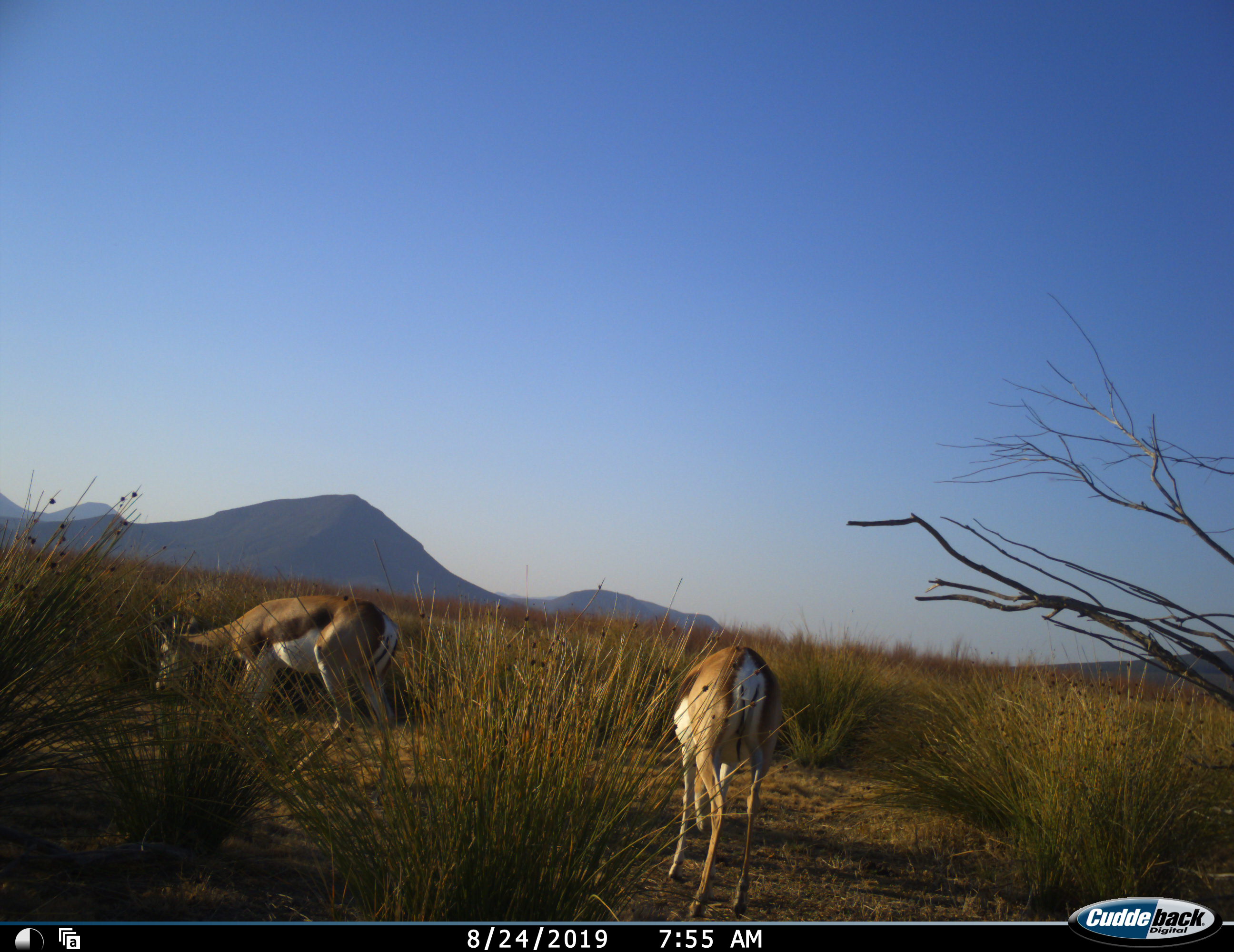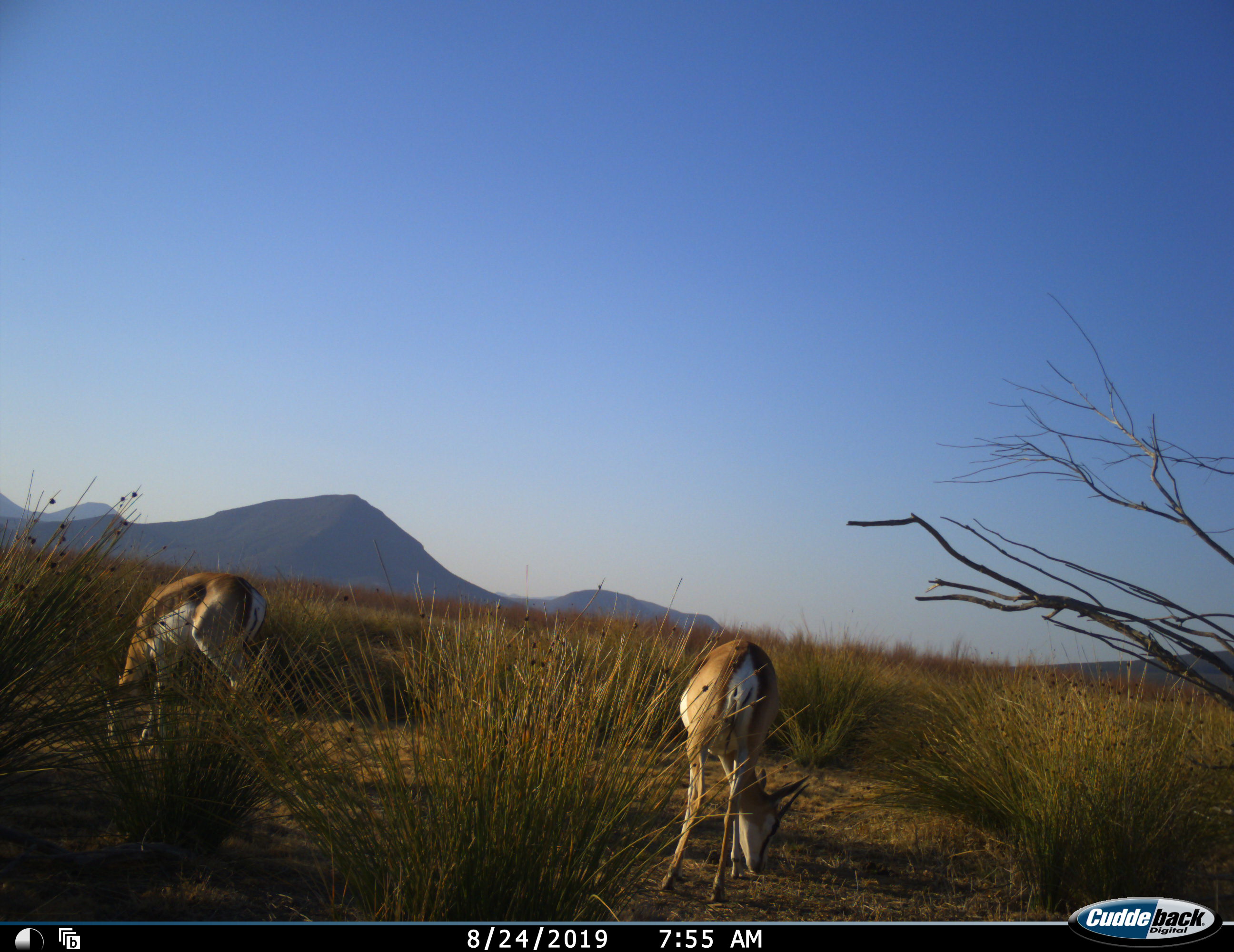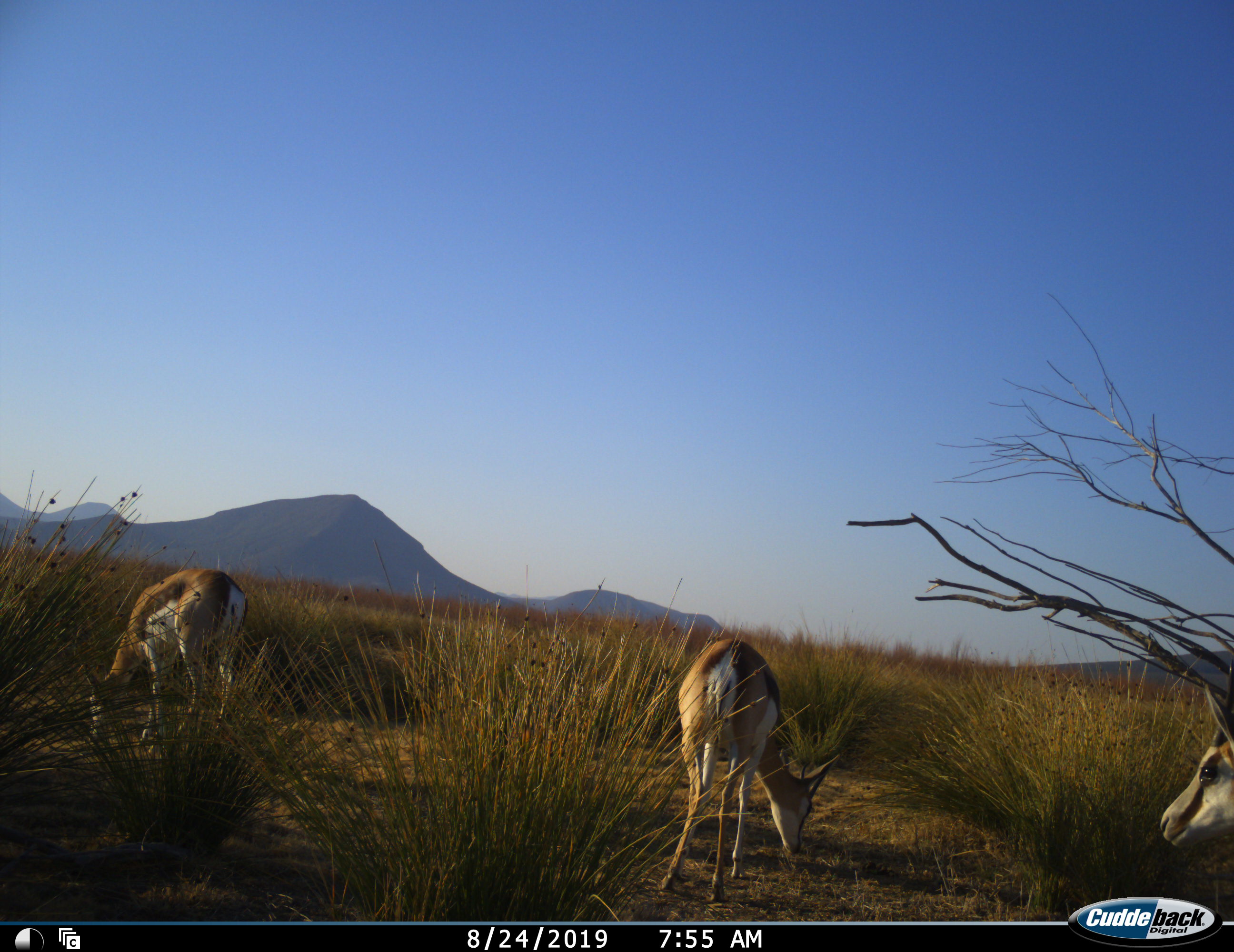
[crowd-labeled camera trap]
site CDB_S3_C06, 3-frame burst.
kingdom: Animalia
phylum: Chordata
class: Mammalia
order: Artiodactyla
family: Bovidae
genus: Antidorcas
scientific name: Antidorcas marsupialis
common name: springbok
Springbok (Antidorcas marsupialis), count 3. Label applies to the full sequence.